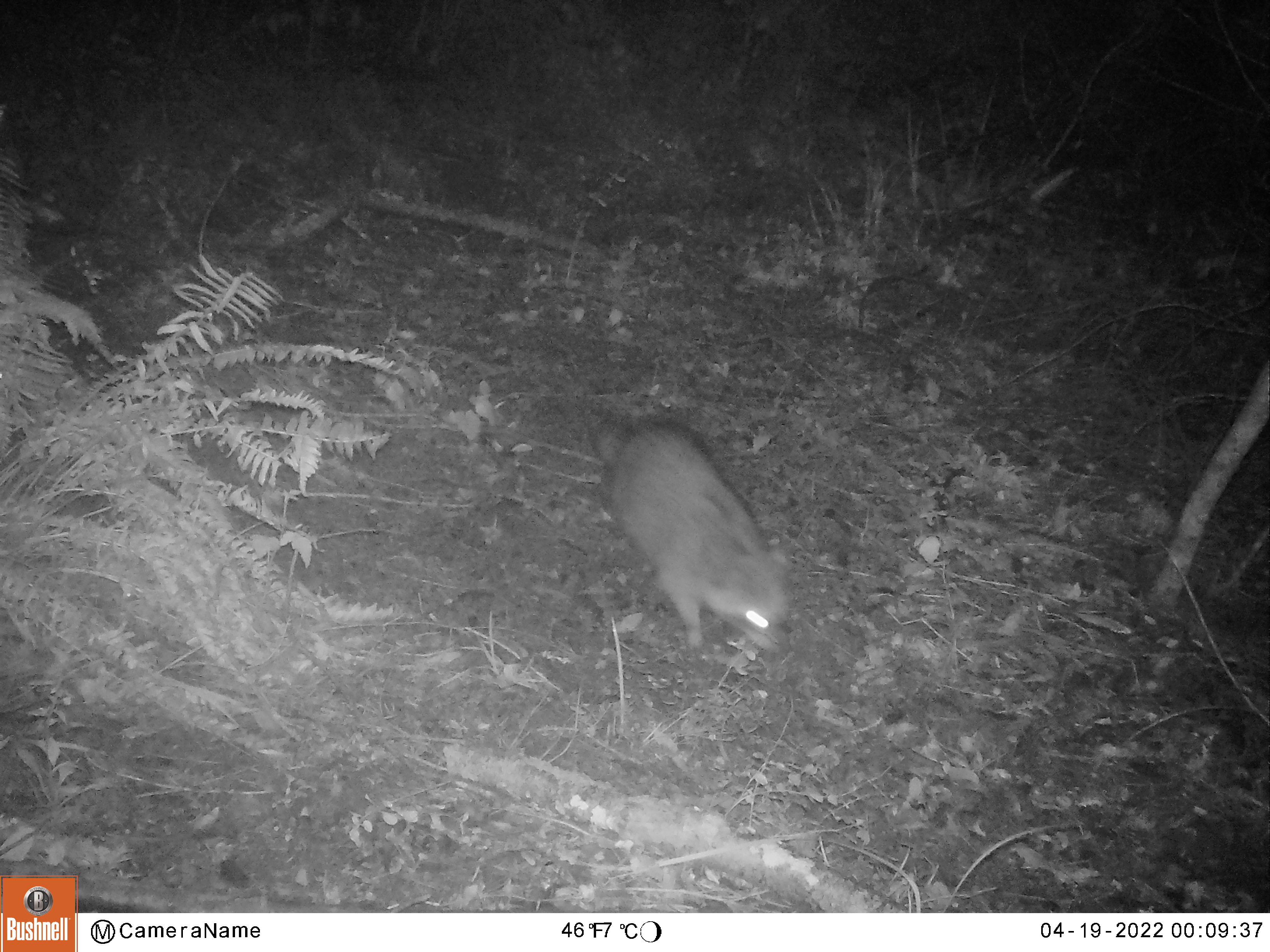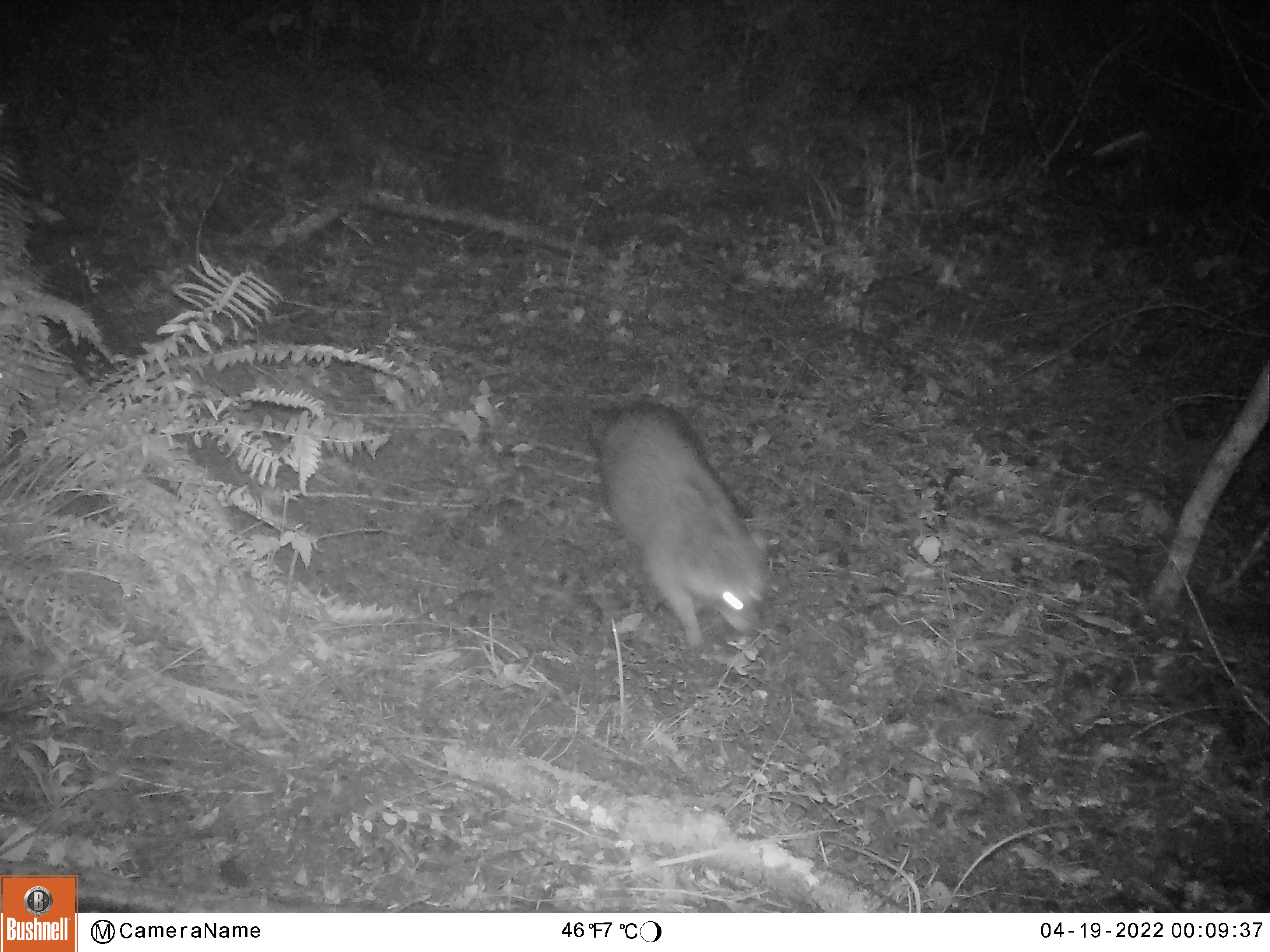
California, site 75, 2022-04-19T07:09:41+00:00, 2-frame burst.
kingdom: Animalia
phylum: Chordata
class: Mammalia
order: Carnivora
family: Procyonidae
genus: Procyon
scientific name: Procyon lotor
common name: raccoon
Raccoon (Procyon lotor).